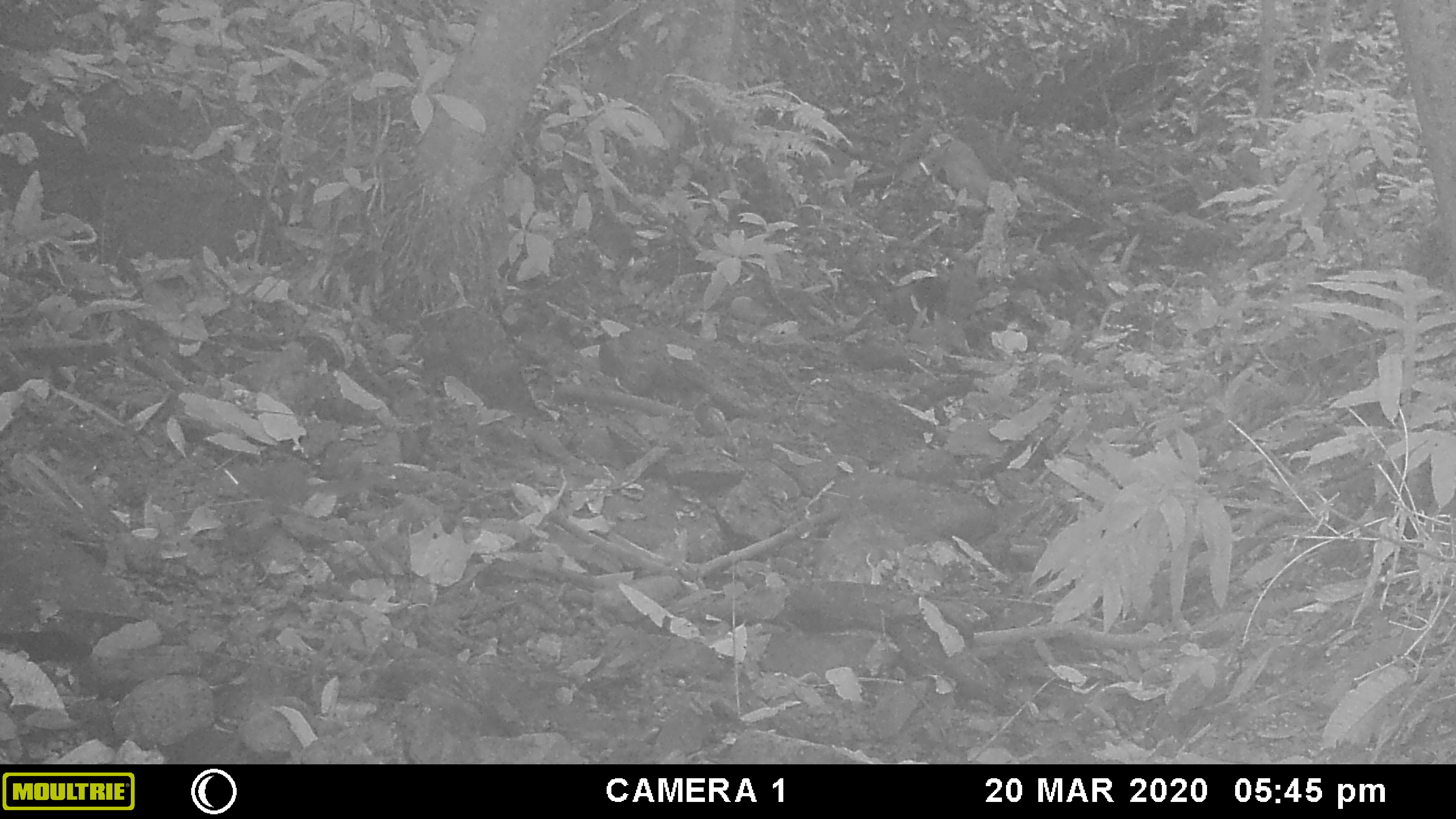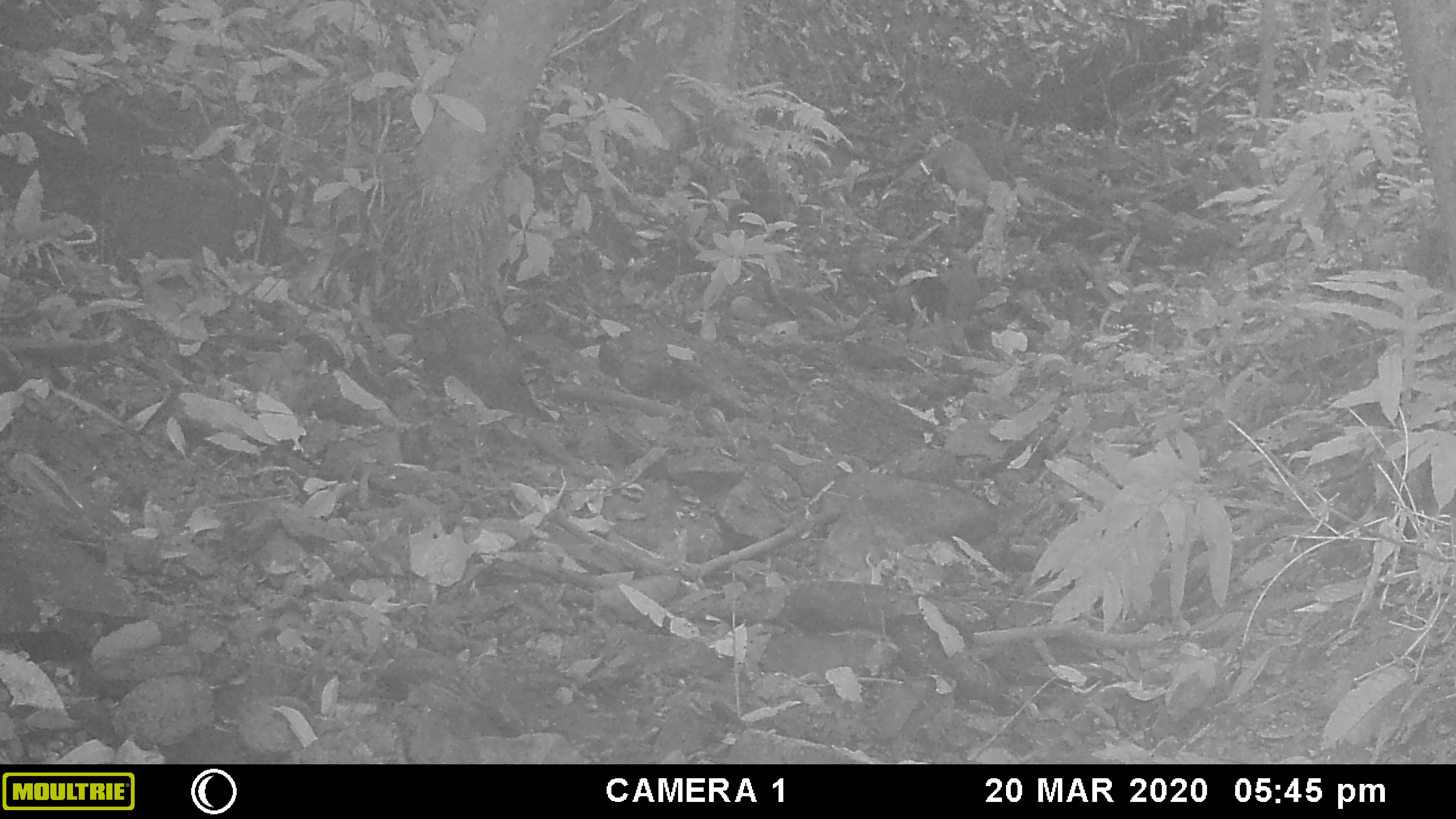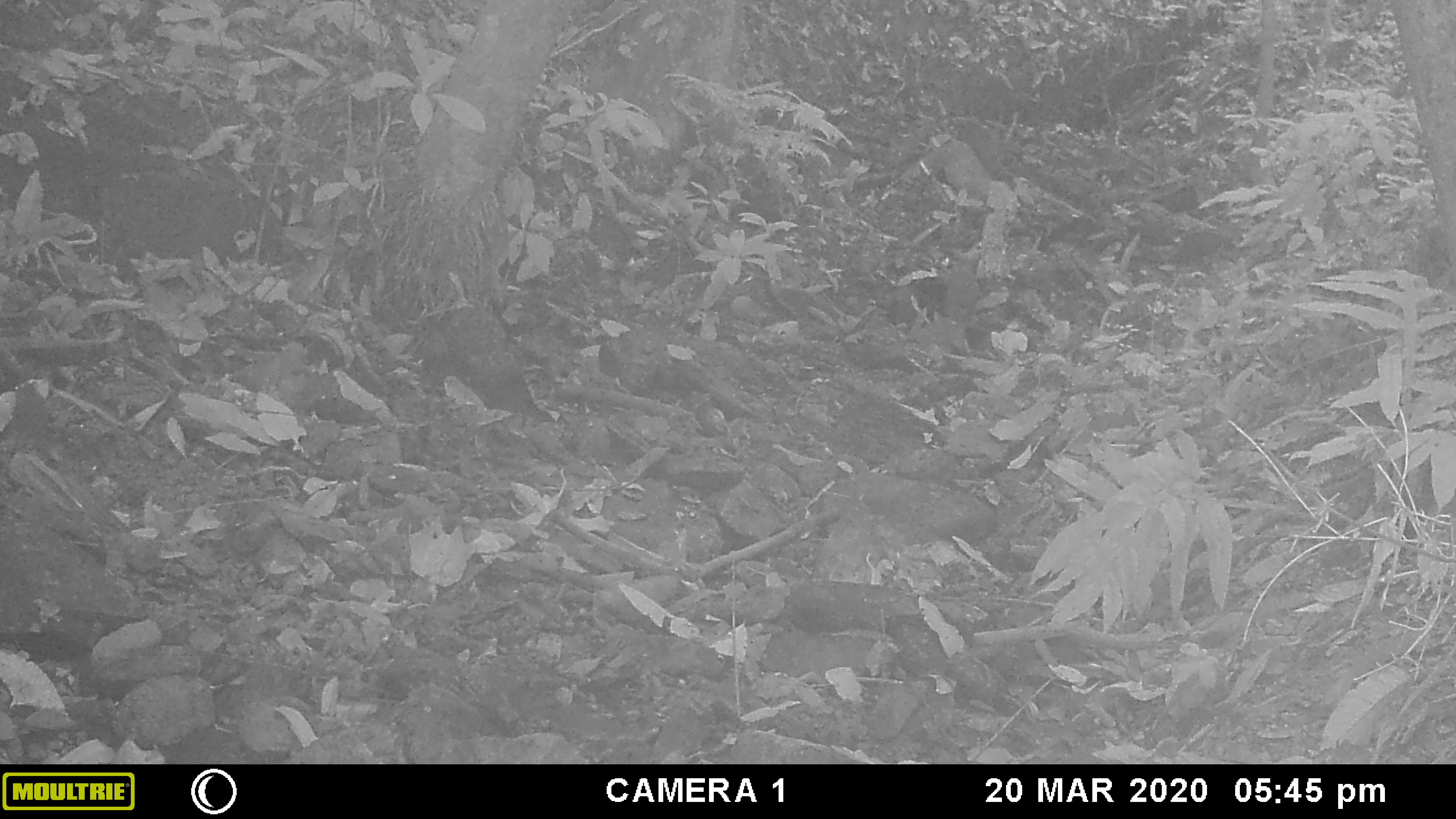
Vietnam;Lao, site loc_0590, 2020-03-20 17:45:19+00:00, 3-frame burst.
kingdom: Animalia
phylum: Chordata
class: Mammalia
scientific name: Mammalia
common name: mammal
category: unidentified small mammal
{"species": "unidentified small mammal (mammal) (Mammalia)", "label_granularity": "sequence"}